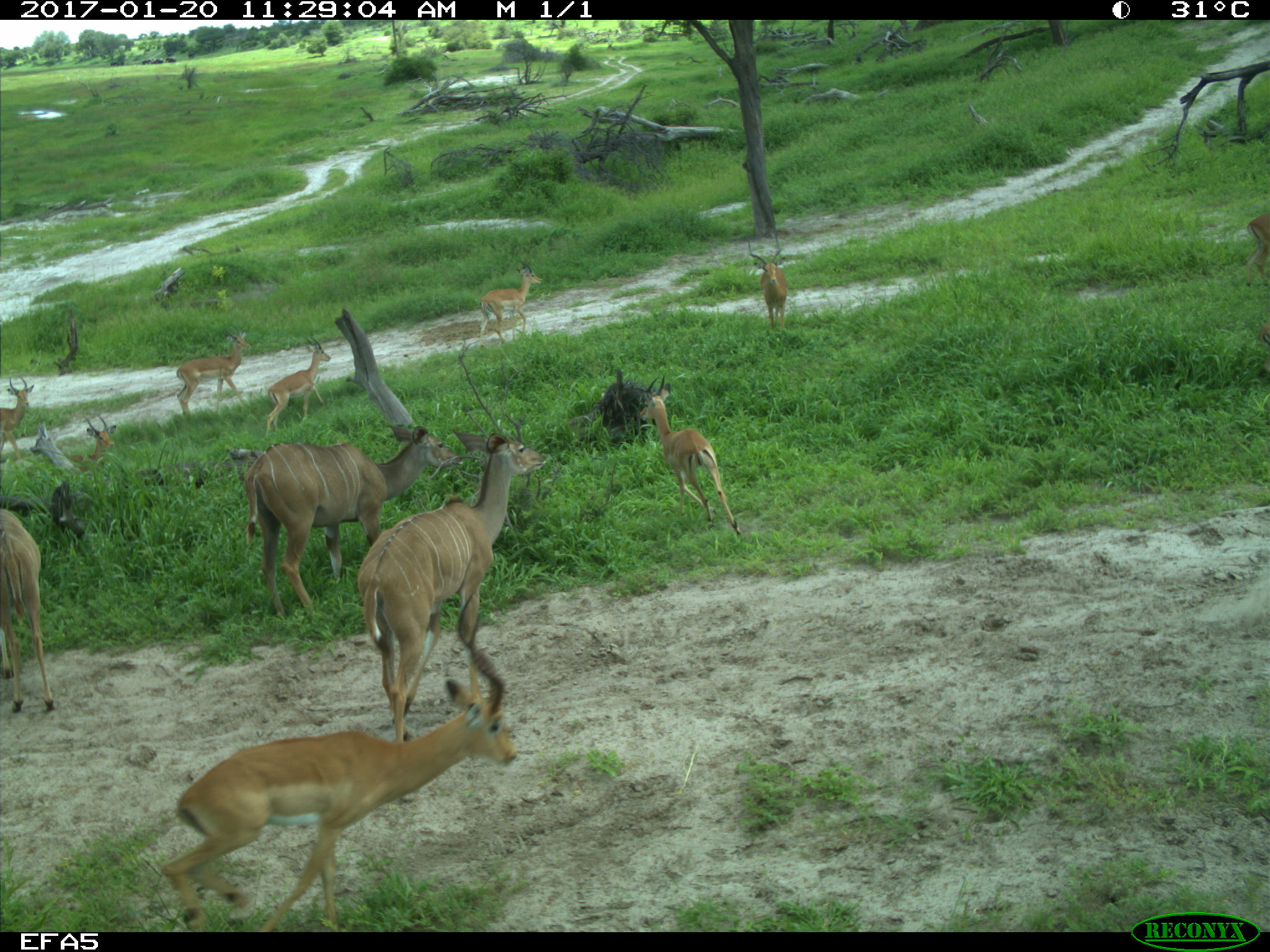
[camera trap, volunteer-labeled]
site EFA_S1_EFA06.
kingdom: Animalia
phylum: Chordata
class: Mammalia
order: Artiodactyla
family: Bovidae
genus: Tragelaphus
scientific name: Tragelaphus oryx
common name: eland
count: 11-50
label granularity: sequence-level